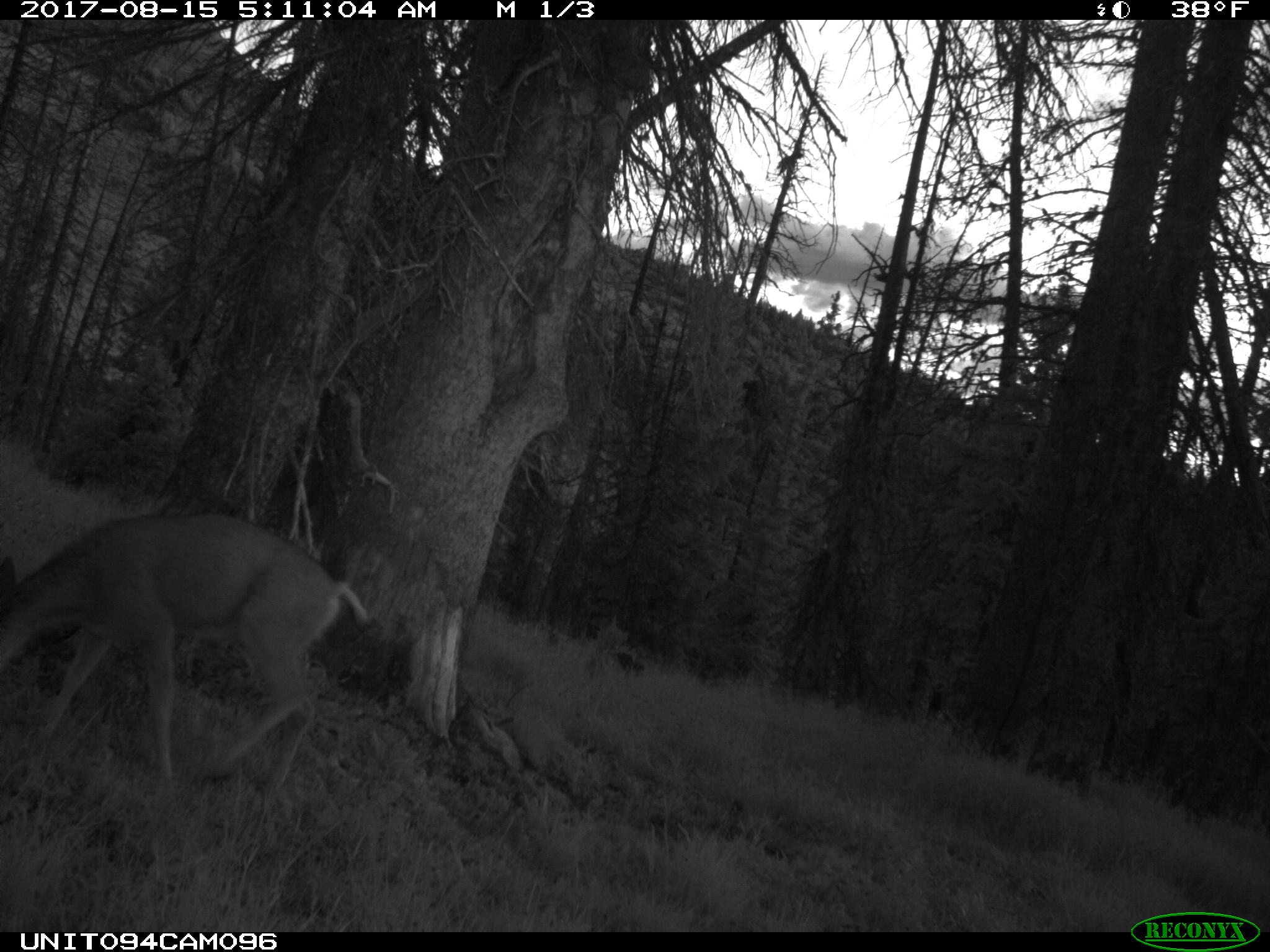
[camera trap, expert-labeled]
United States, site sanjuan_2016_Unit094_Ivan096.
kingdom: Animalia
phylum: Chordata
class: Mammalia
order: Artiodactyla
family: Cervidae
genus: Odocoileus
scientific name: Odocoileus hemionus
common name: mule deer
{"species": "Odocoileus hemionus (mule deer)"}